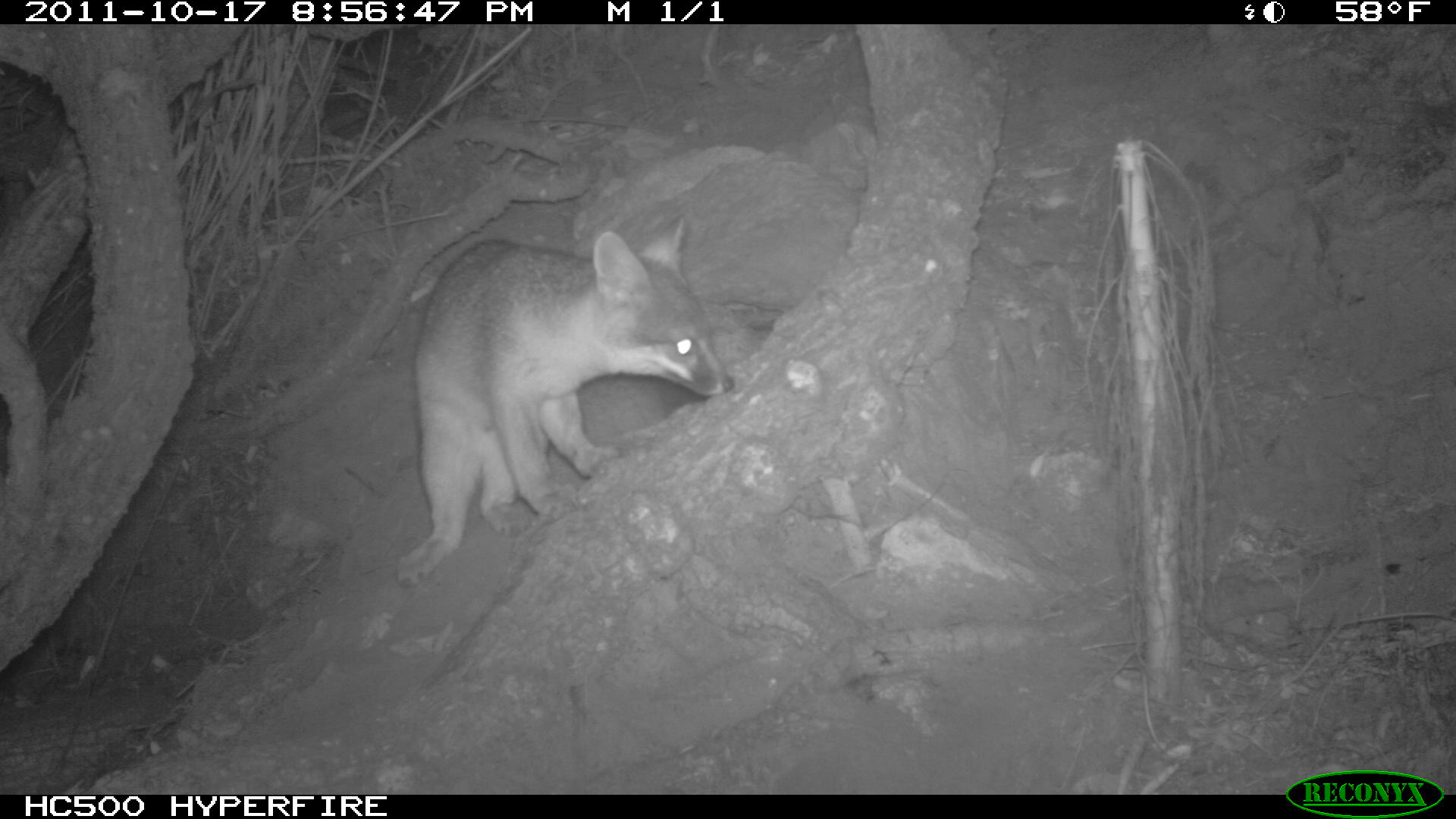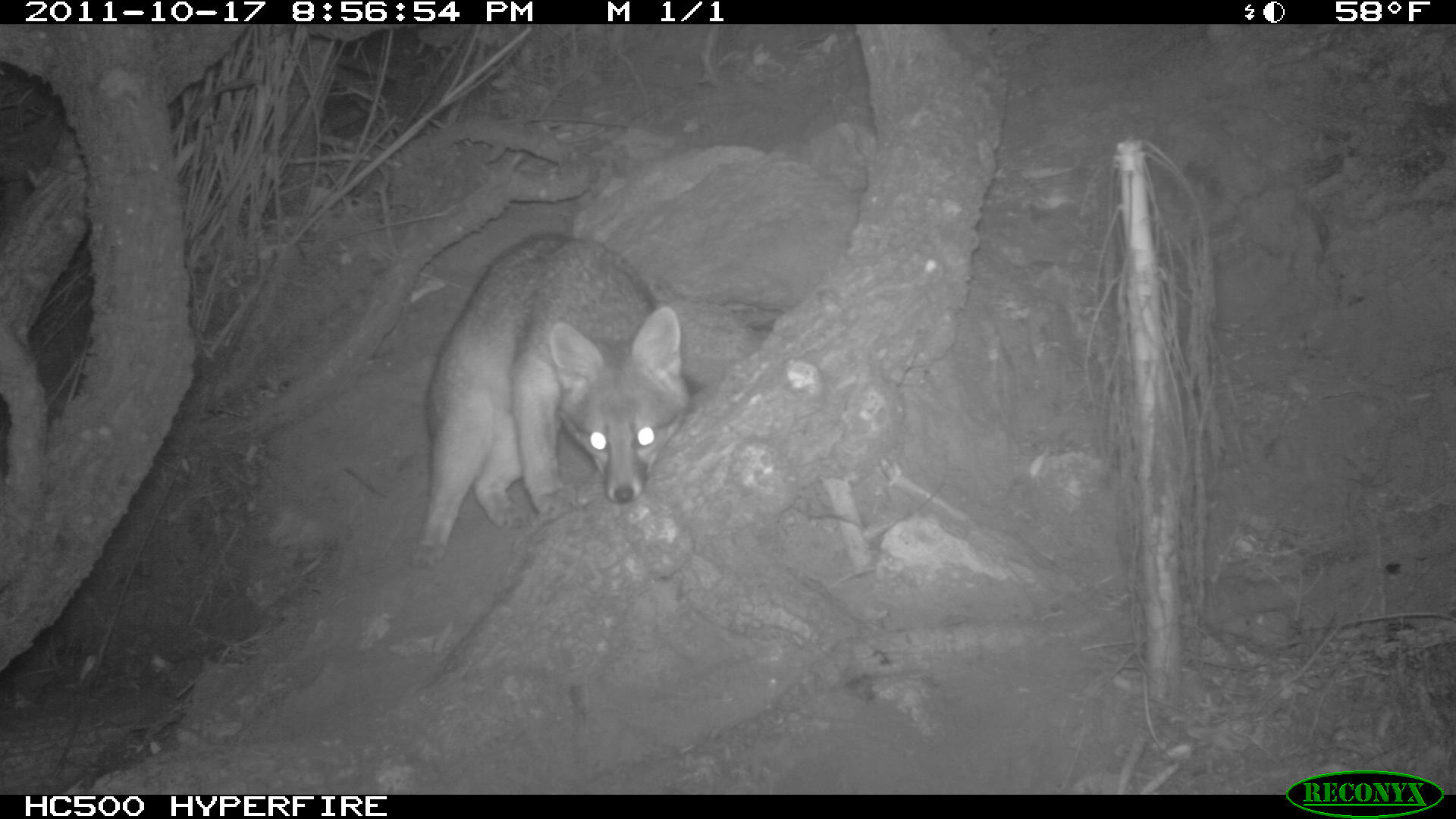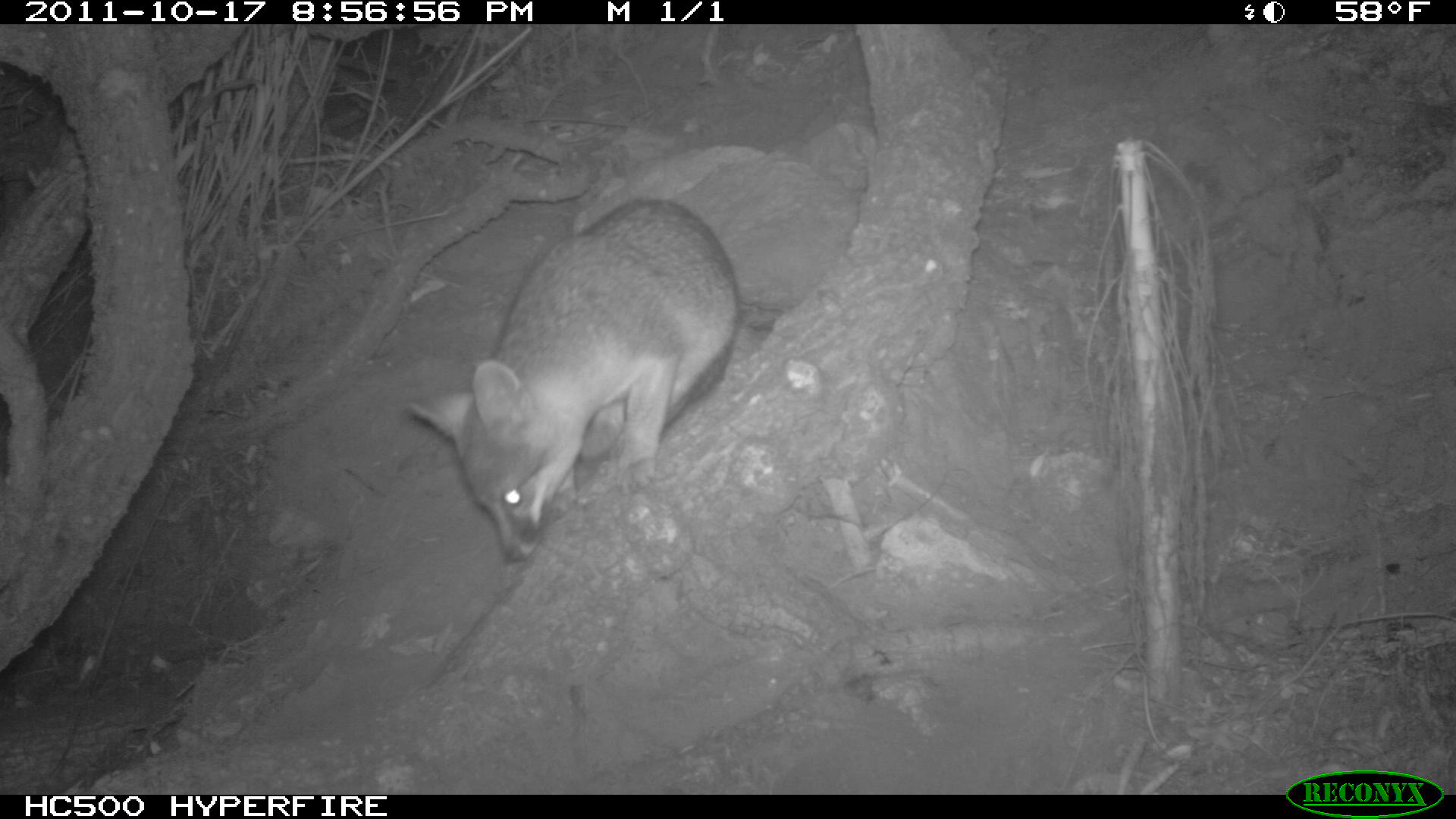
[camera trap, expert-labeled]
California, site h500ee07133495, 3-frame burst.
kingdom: Animalia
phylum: Chordata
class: Mammalia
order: Carnivora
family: Canidae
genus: Urocyon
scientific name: Urocyon littoralis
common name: island fox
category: fox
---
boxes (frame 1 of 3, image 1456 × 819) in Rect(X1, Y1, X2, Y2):
fox: Rect(393, 212, 733, 586)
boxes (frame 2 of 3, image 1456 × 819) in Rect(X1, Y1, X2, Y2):
fox: Rect(406, 232, 689, 570)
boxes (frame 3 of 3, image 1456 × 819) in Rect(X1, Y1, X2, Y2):
fox: Rect(404, 193, 739, 560)